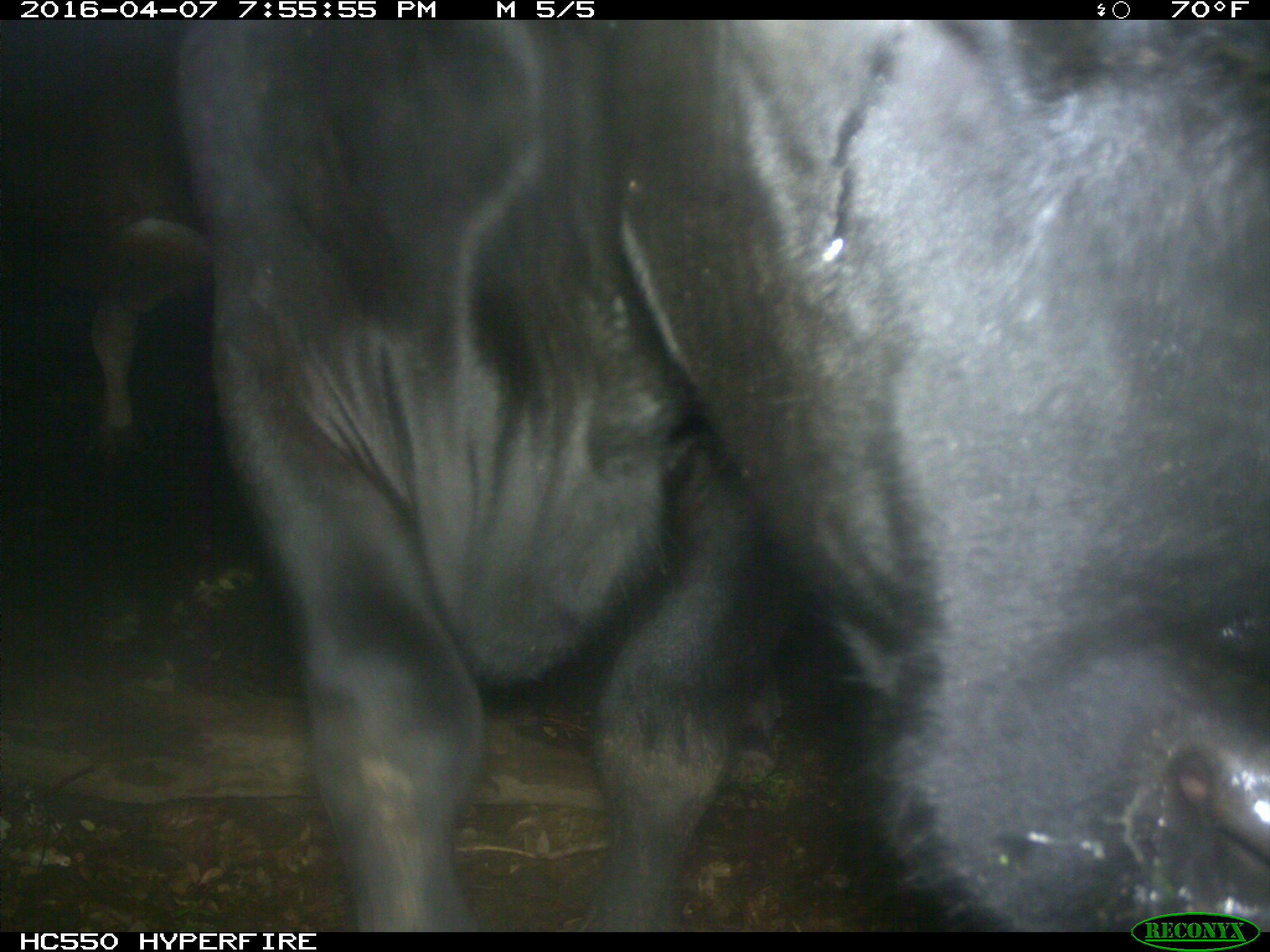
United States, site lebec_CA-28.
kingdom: Animalia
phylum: Chordata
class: Mammalia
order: Artiodactyla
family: Bovidae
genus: Bos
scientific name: Bos taurus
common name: domestic cow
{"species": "Bos taurus (domestic cow)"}